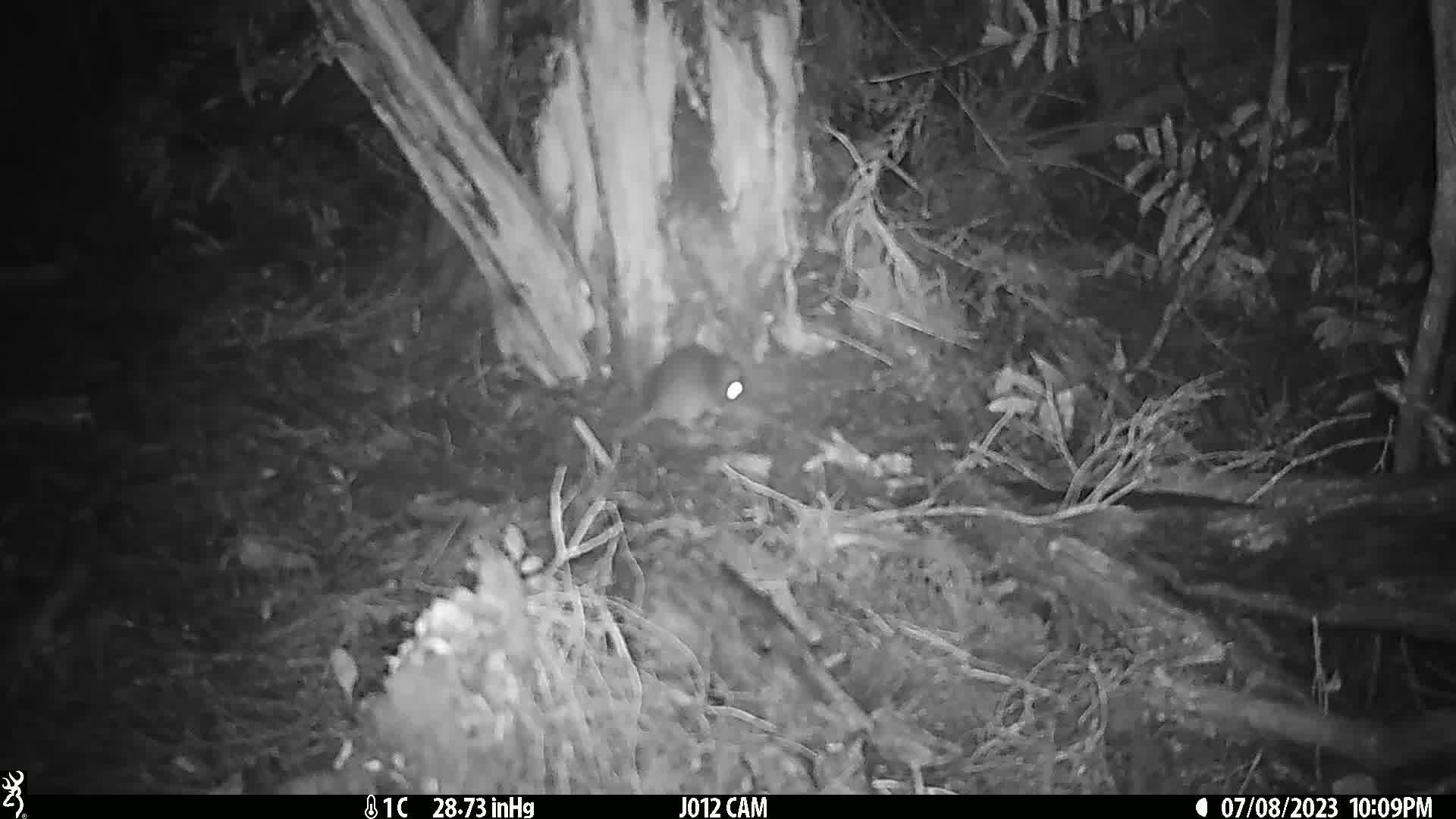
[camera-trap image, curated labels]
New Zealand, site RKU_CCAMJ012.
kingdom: Animalia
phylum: Chordata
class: Mammalia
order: Rodentia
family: Muridae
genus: Rattus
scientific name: Rattus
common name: rat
Rat (Rattus).